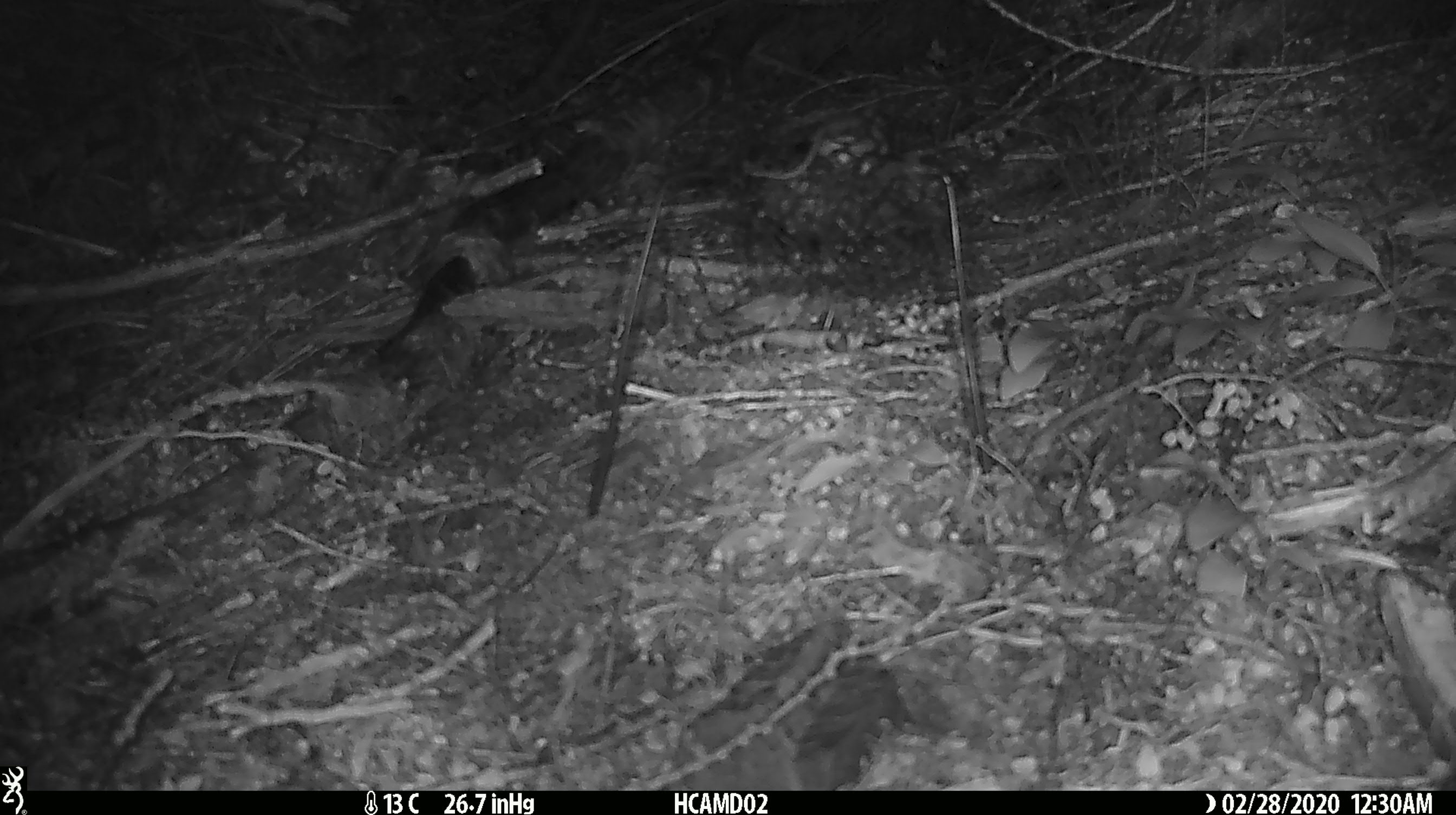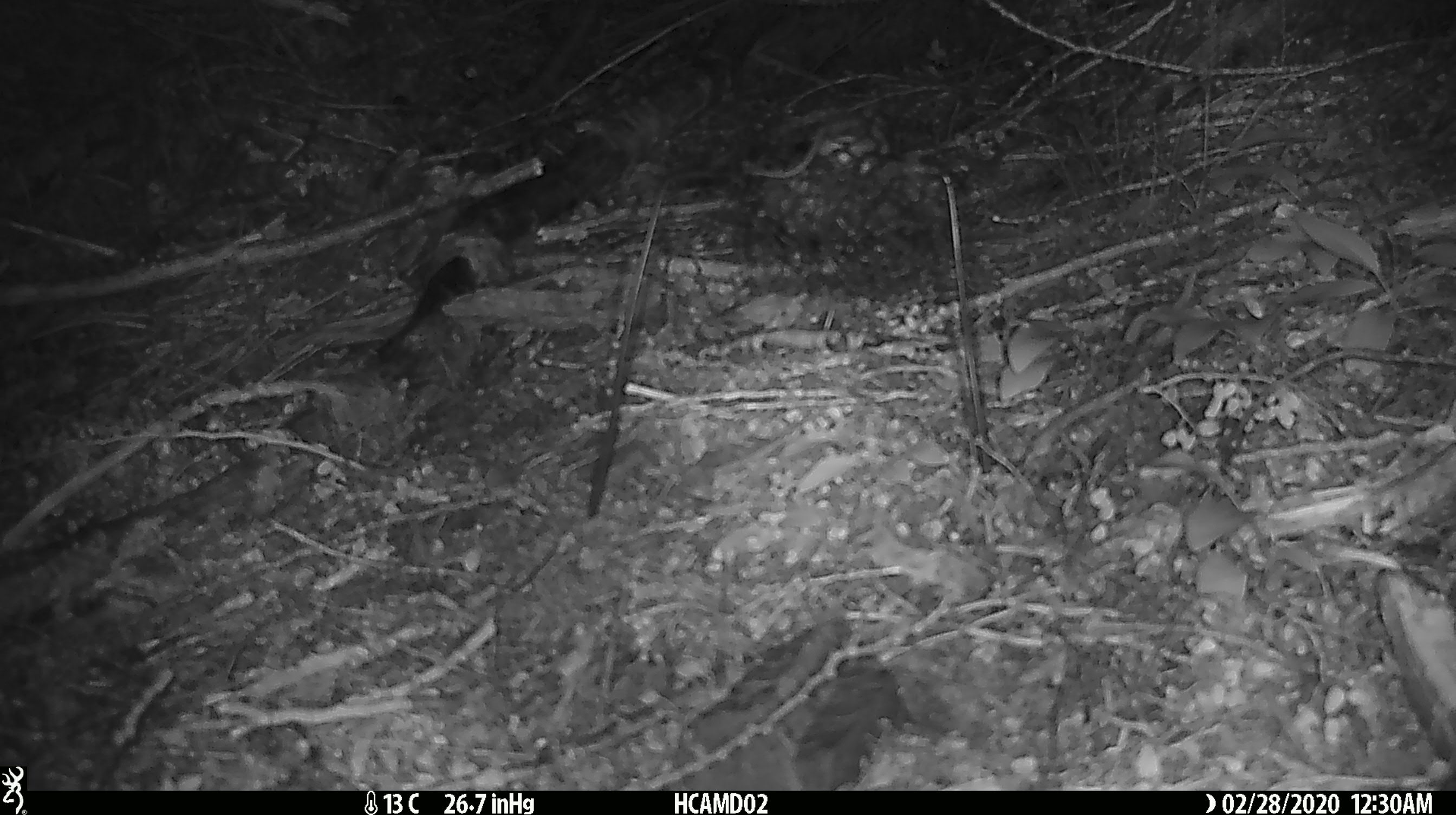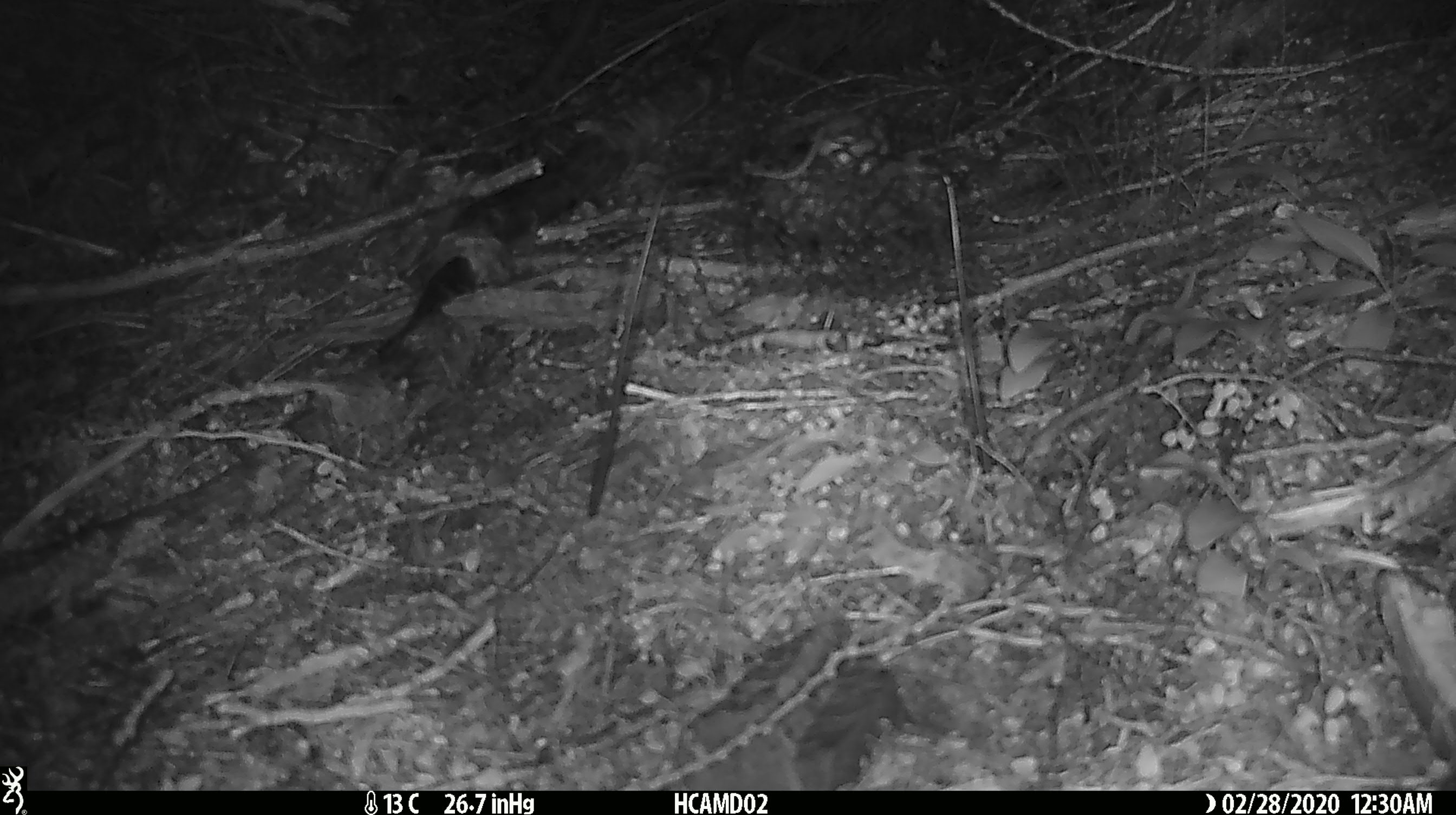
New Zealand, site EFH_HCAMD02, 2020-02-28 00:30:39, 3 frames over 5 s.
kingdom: Animalia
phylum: Chordata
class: Mammalia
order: Rodentia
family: Muridae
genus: Mus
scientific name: Mus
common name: mouse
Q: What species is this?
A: Mouse (Mus).